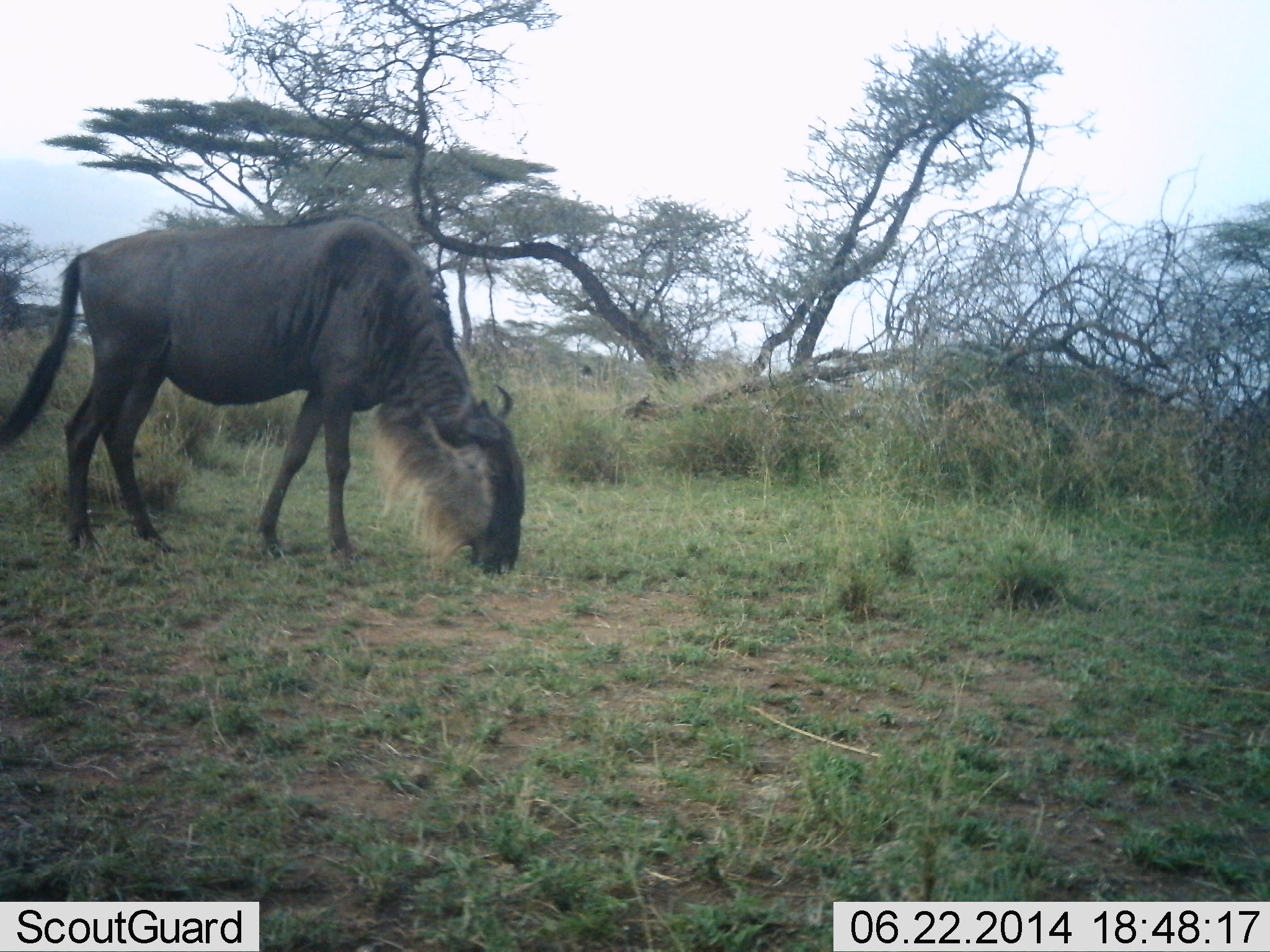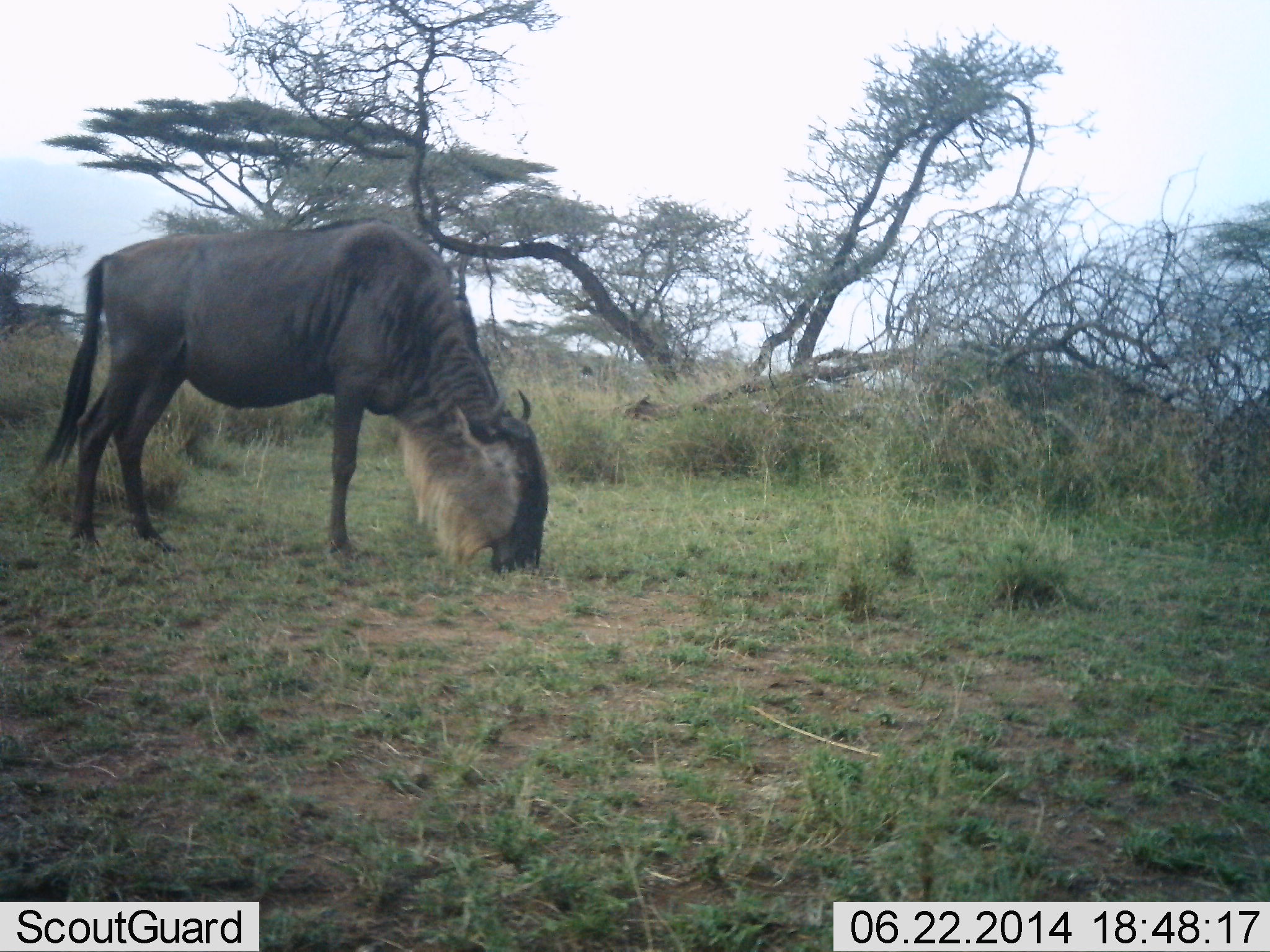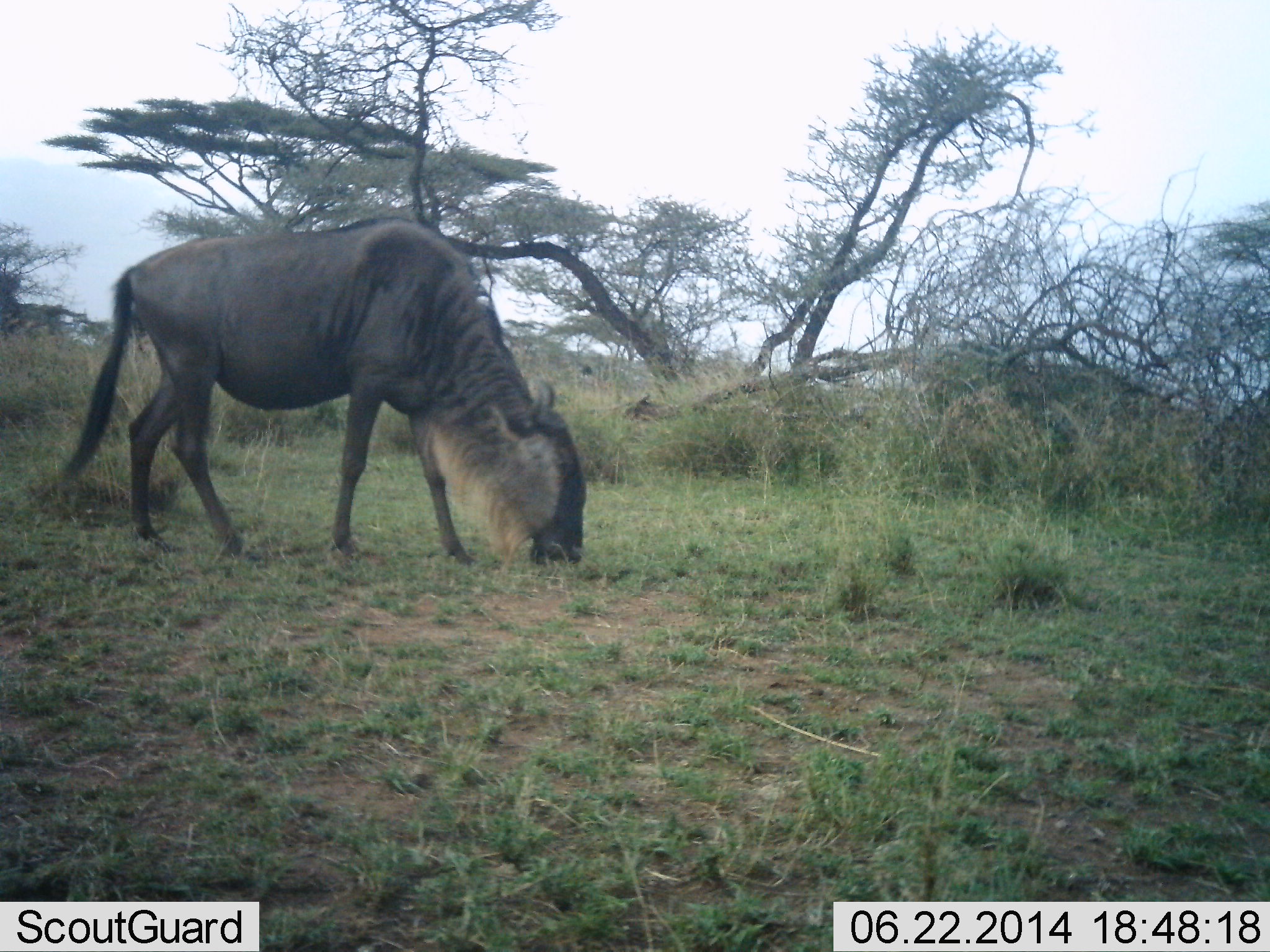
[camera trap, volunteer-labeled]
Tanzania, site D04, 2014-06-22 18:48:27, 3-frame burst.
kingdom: Animalia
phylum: Chordata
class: Mammalia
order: Artiodactyla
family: Bovidae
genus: Connochaetes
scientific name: Connochaetes taurinus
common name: blue wildebeest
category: wildebeest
Wildebeest (blue wildebeest) (Connochaetes taurinus), count 1. Behavior (volunteer vote fractions): standing 30%, resting 0%, moving 10%, interacting 0%. Young present (vote fraction): 0%. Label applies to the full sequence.